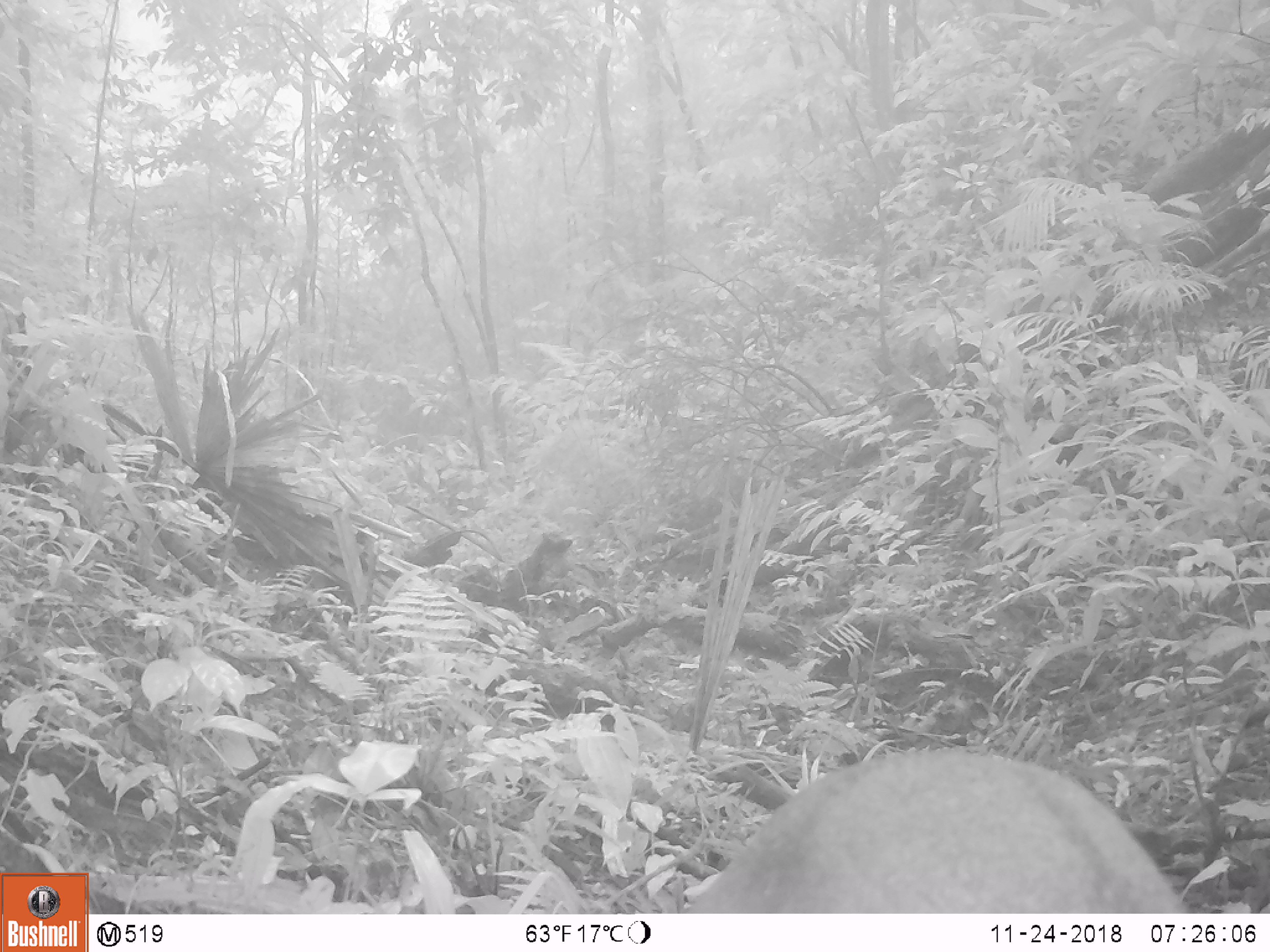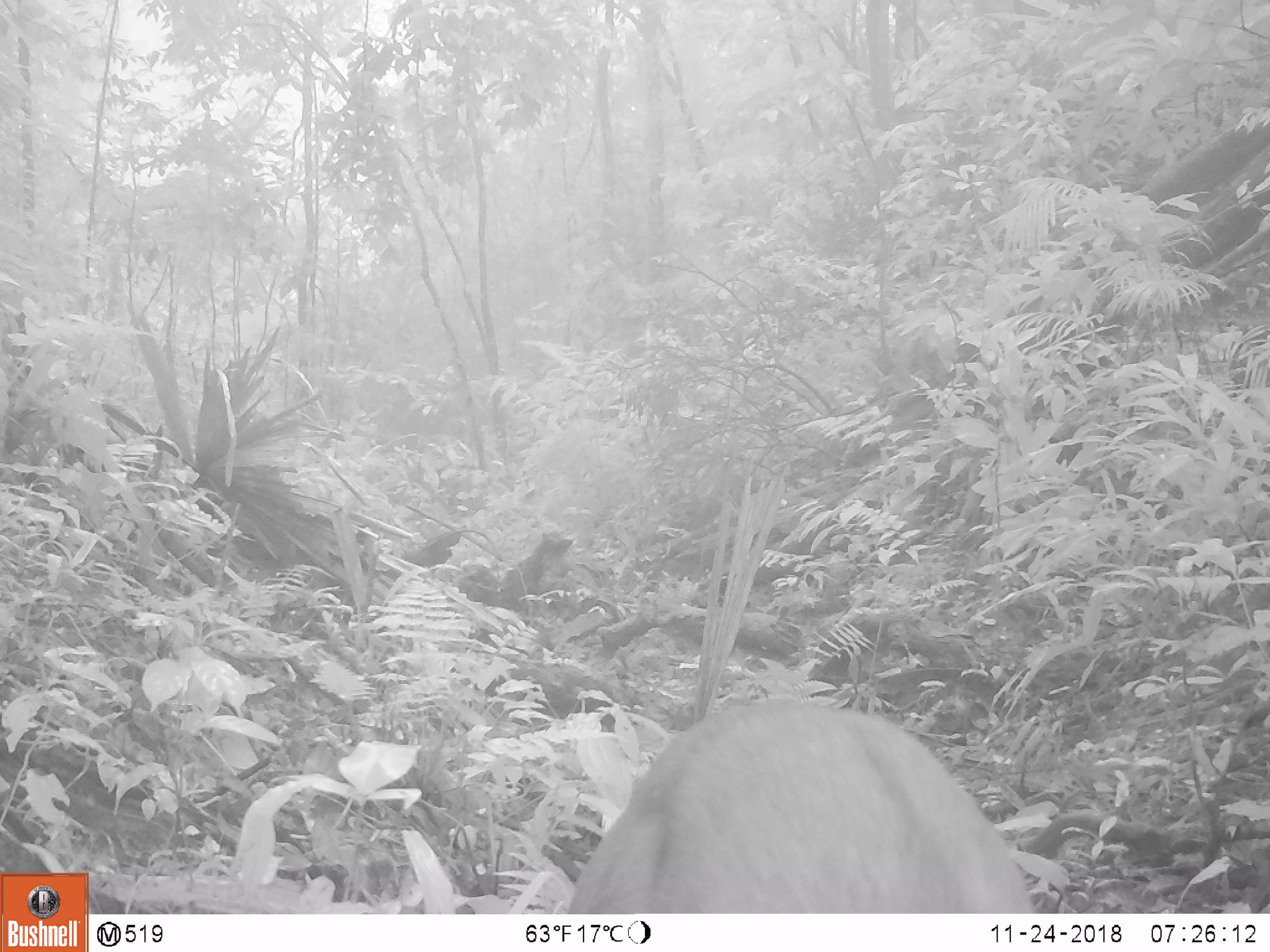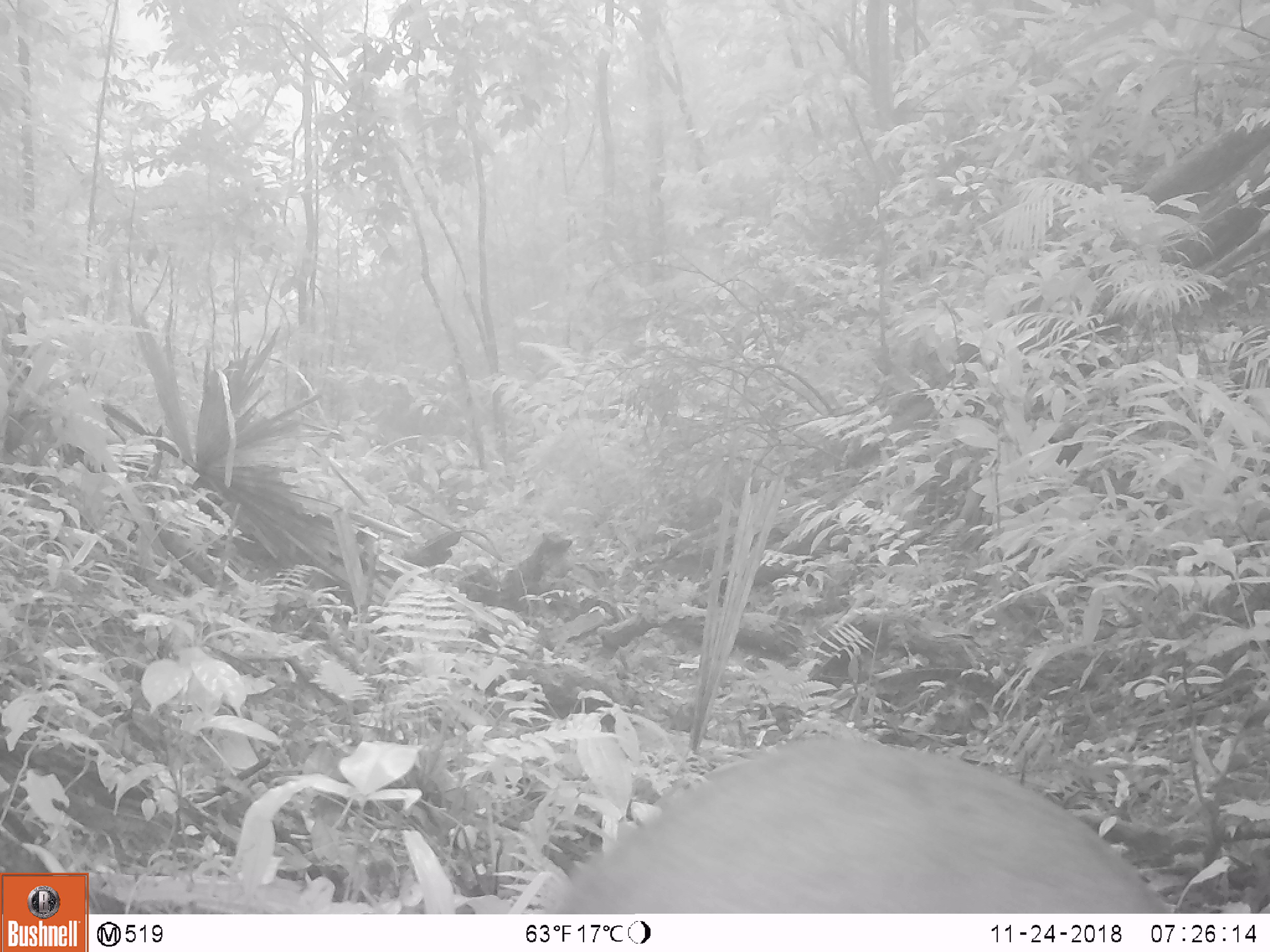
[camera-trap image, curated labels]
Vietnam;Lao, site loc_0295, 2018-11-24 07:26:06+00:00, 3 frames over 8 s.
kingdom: Animalia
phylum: Chordata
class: Mammalia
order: Artiodactyla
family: Cervidae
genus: Muntiacus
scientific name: Muntiacus vuquangensis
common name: large-antlered muntjac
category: large antlered muntjac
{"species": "large antlered muntjac (large-antlered muntjac) (Muntiacus vuquangensis)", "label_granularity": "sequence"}